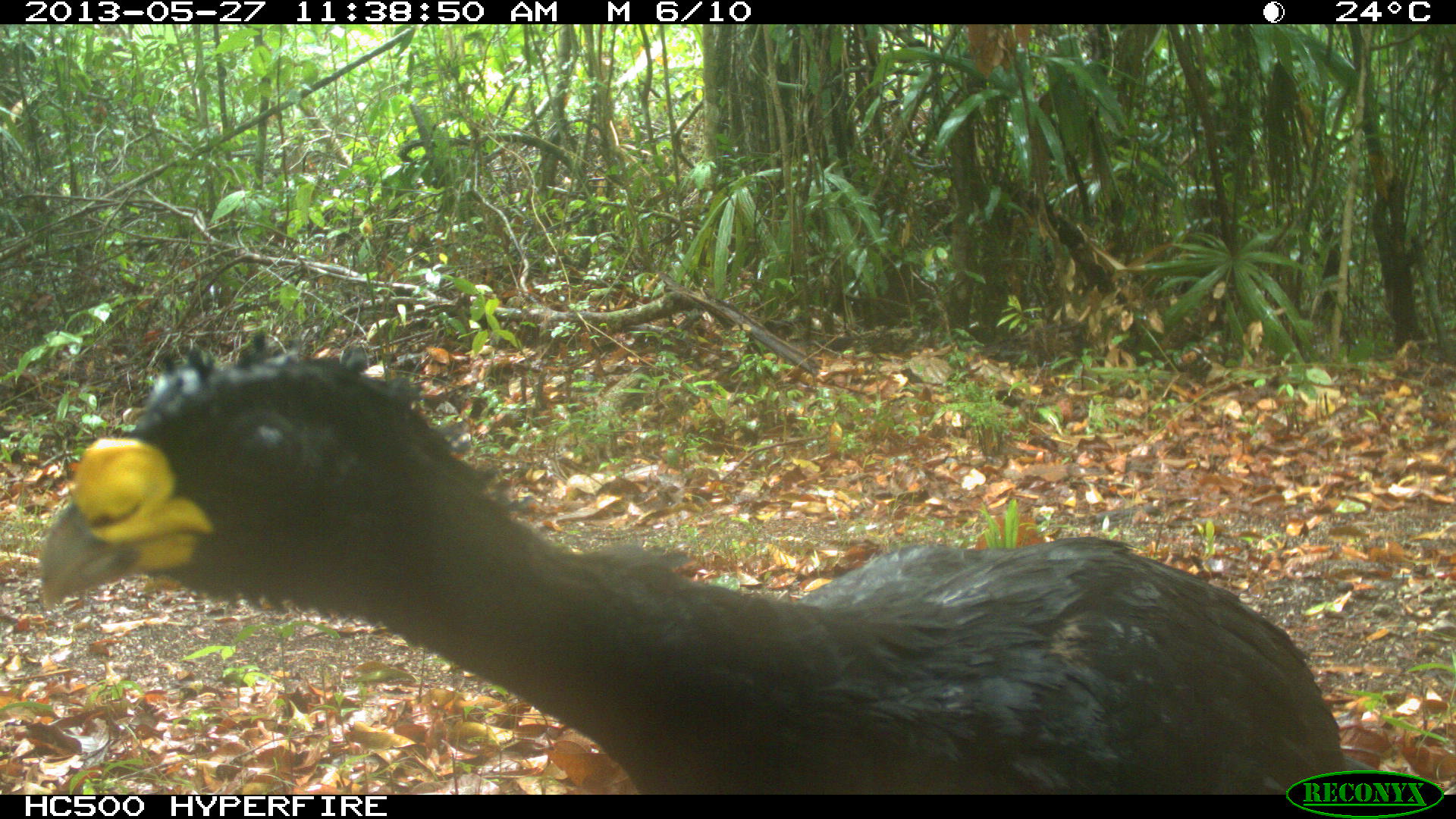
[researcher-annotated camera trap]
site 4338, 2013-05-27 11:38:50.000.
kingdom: Animalia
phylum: Chordata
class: Aves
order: Galliformes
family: Cracidae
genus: Crax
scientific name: Crax rubra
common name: great curassow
Crax rubra (great curassow), count 1, sex male.